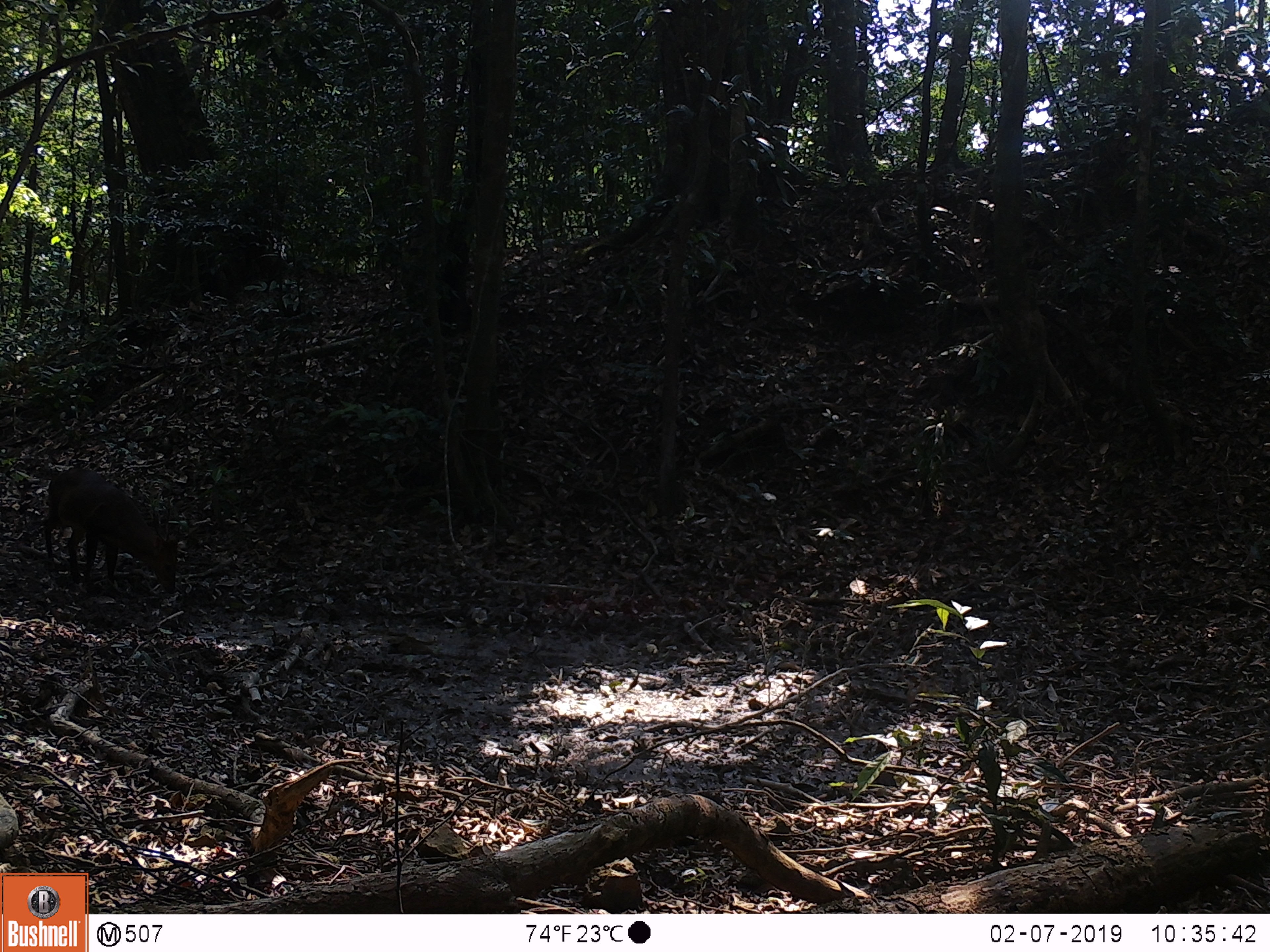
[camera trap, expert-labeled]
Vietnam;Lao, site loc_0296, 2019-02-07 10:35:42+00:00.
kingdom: Animalia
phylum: Chordata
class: Mammalia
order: Artiodactyla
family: Cervidae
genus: Muntiacus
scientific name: Muntiacus vuquangensis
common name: large-antlered muntjac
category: large antlered muntjac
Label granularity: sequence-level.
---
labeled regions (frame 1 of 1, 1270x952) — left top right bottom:
large antlered muntjac: 40 466 181 596